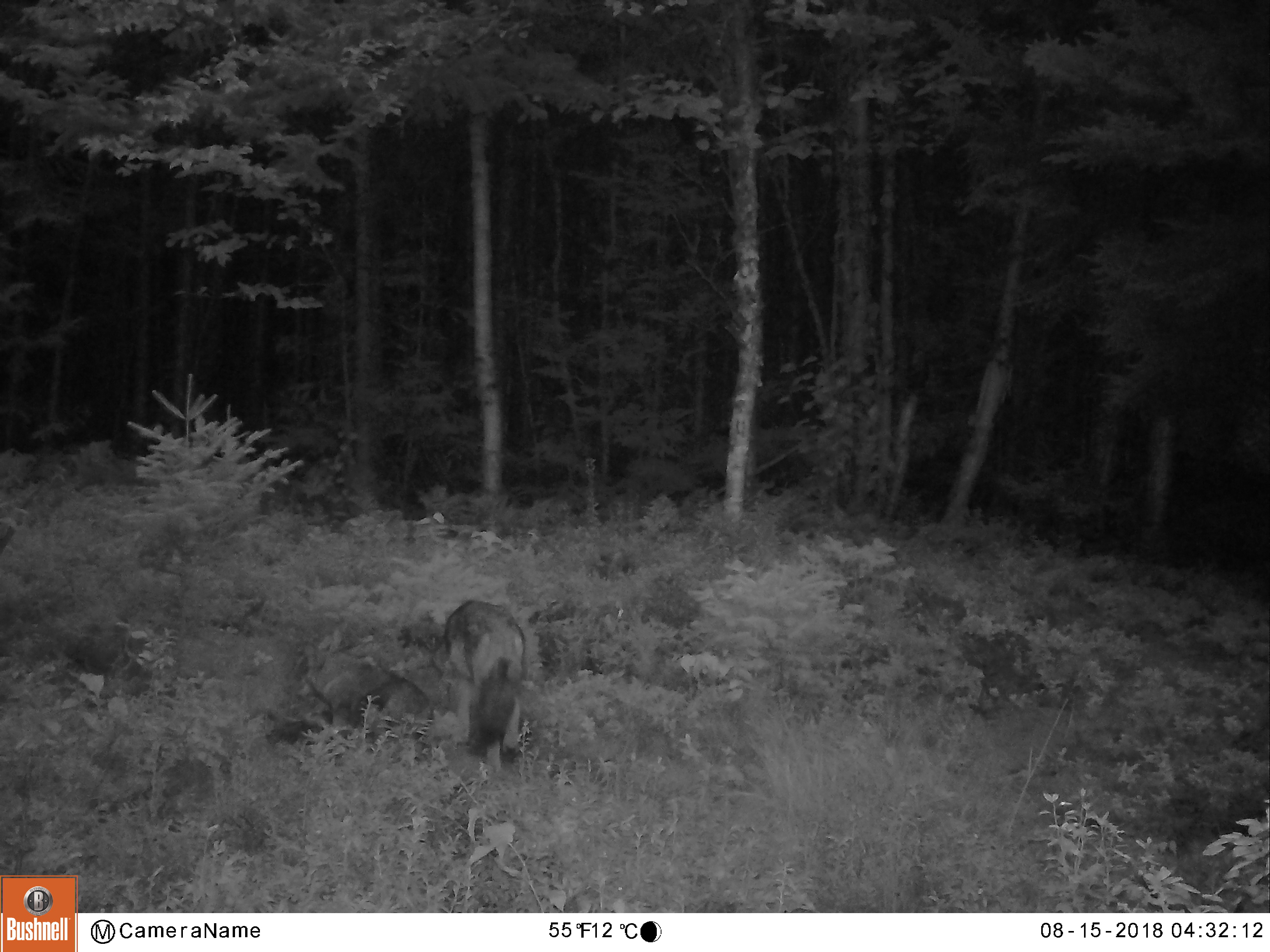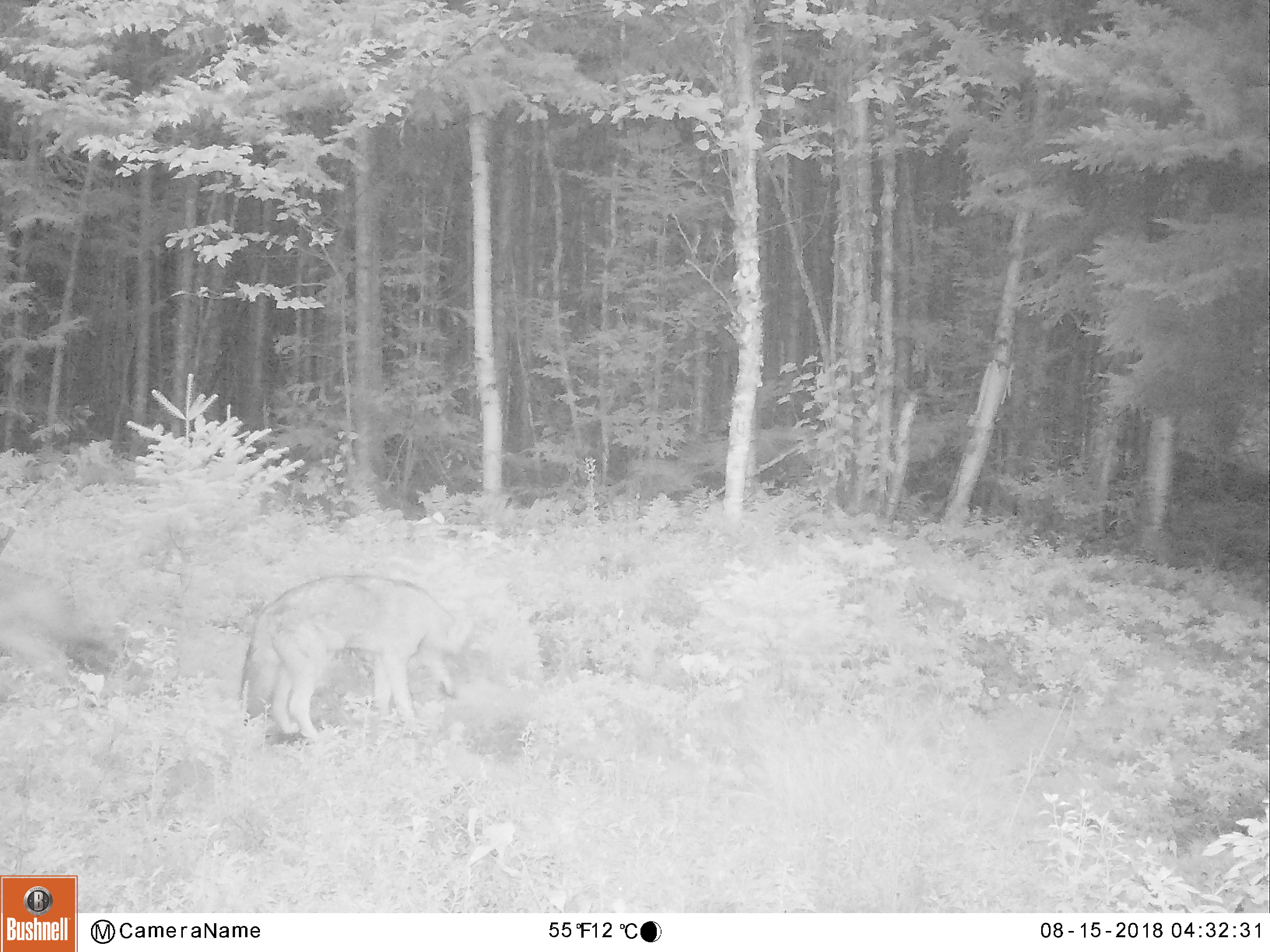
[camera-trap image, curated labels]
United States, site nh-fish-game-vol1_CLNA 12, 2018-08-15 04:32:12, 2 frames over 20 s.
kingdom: Animalia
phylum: Chordata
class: Mammalia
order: Carnivora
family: Canidae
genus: Canis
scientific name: Canis latrans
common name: coyote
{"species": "coyote (Canis latrans)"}